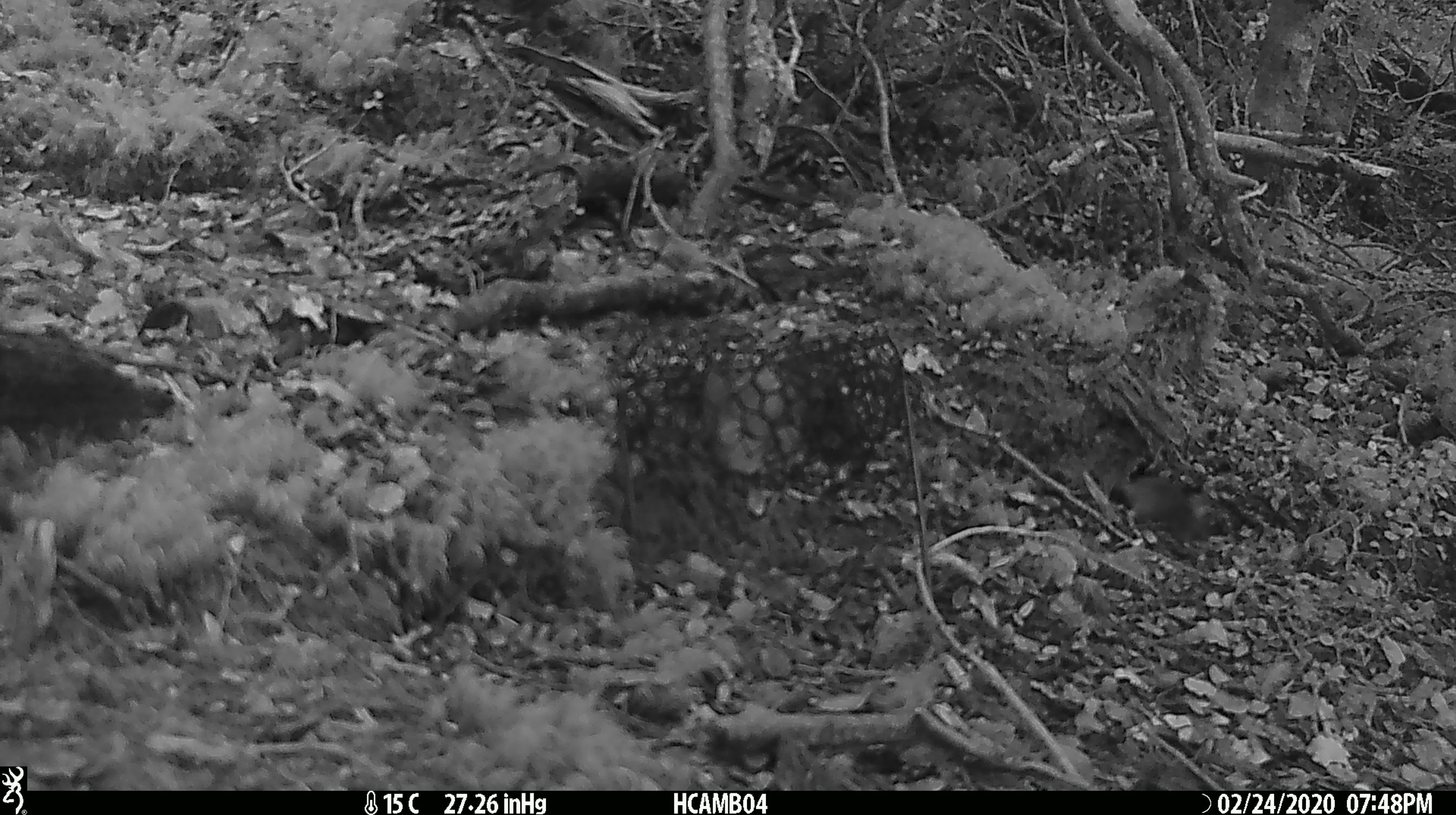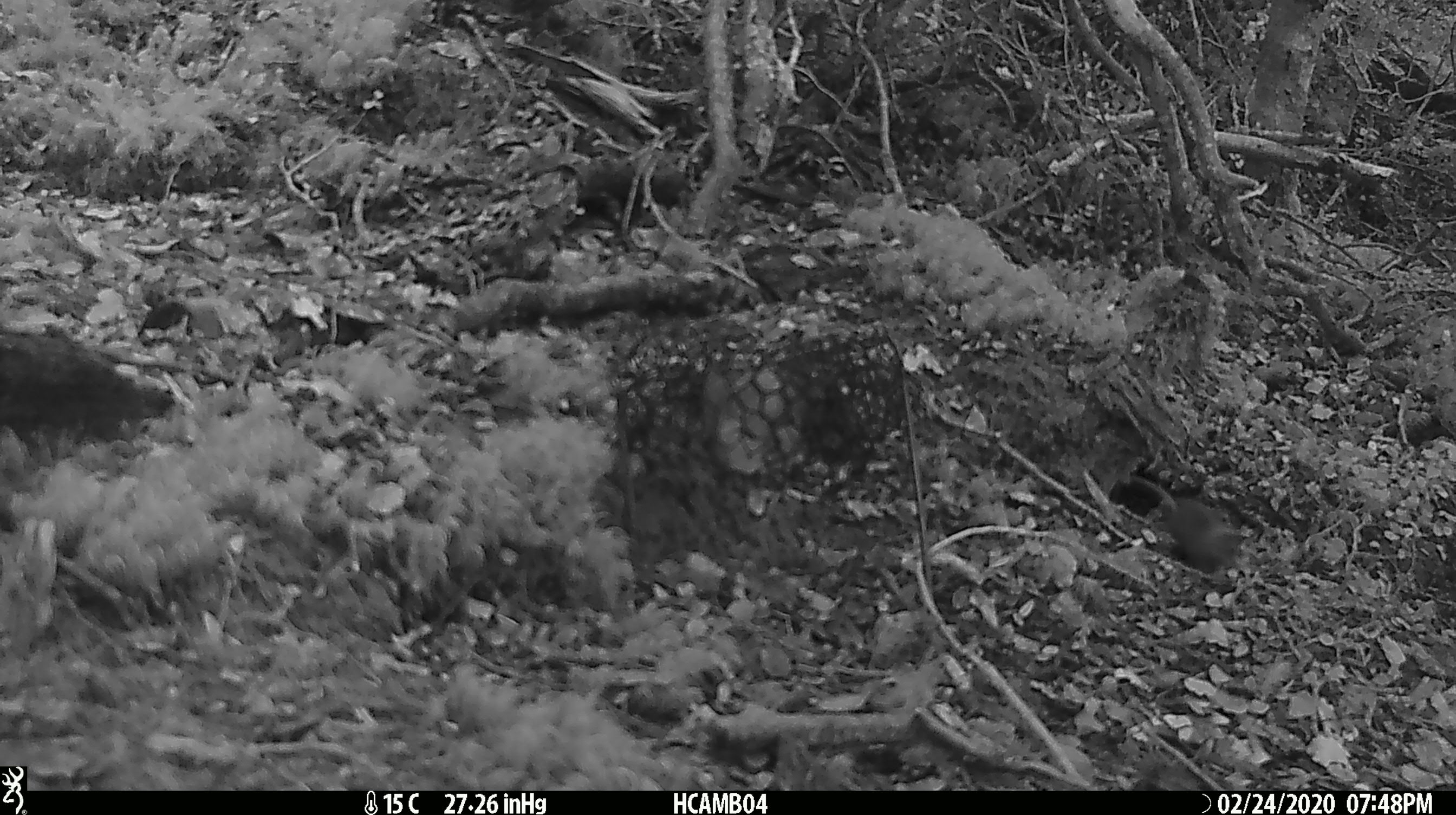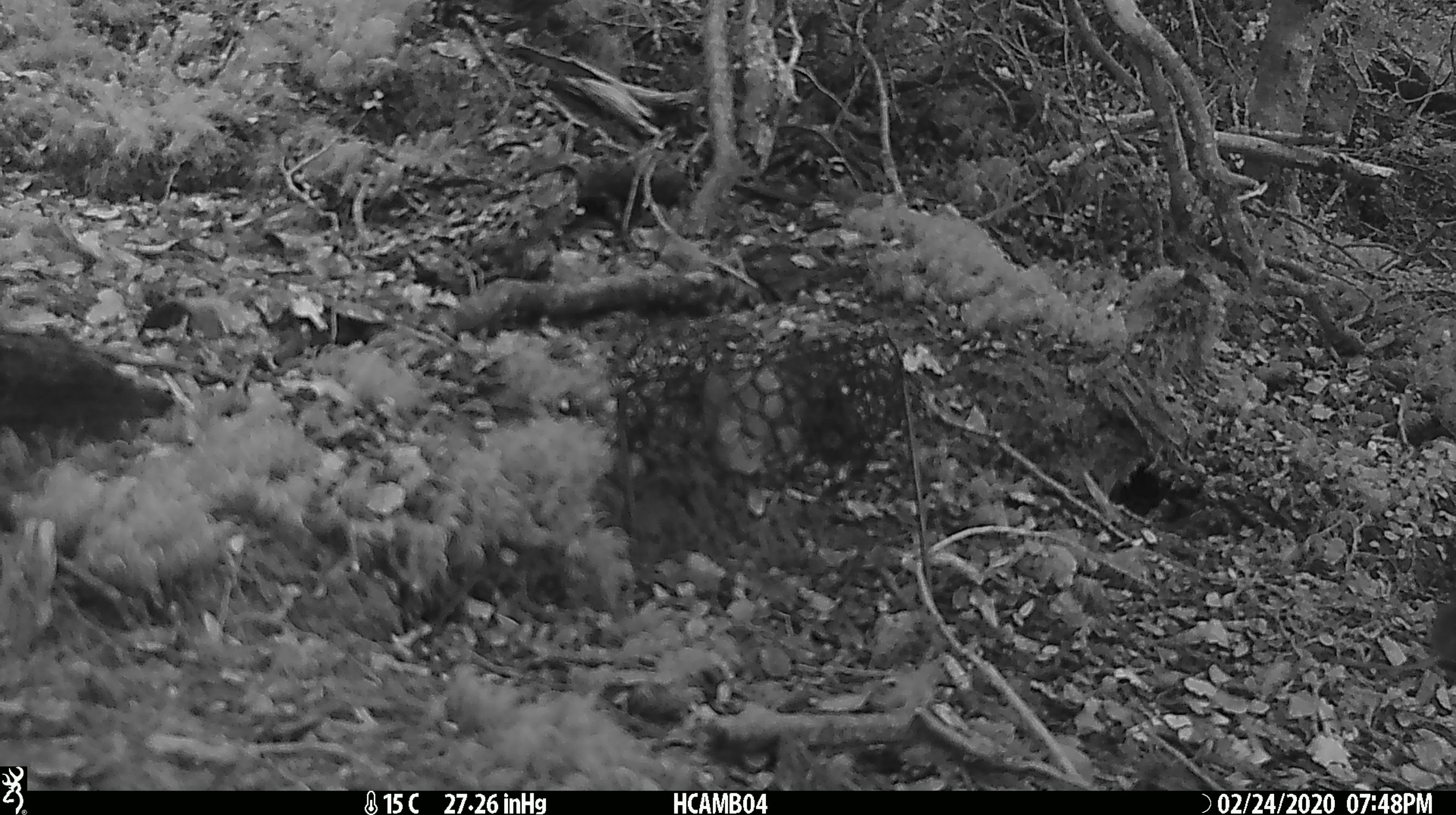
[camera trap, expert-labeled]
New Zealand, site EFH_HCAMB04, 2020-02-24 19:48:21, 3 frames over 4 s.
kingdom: Animalia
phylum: Chordata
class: Mammalia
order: Rodentia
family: Muridae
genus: Mus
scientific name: Mus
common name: mouse